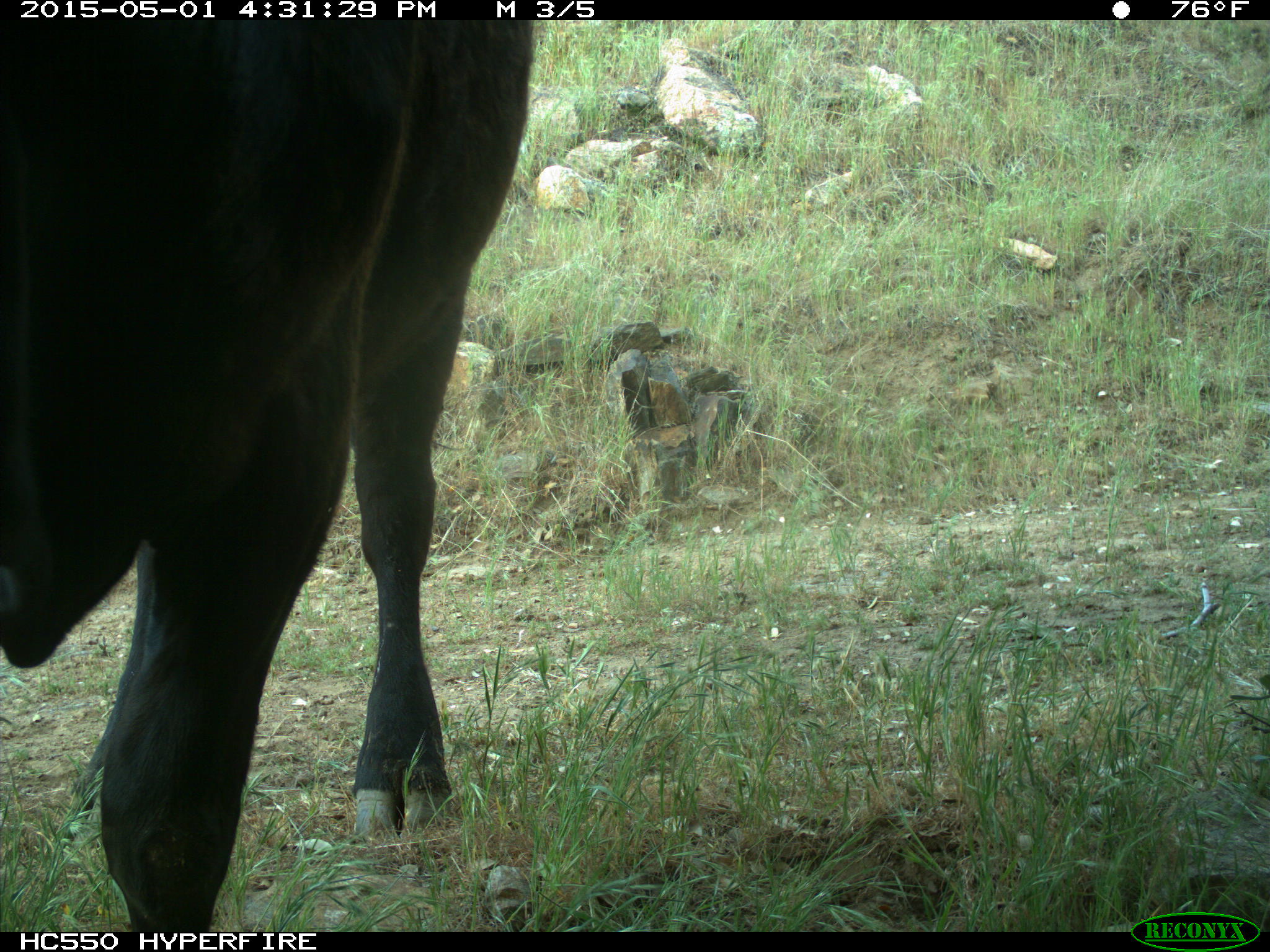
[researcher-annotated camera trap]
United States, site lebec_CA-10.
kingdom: Animalia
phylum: Chordata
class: Mammalia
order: Artiodactyla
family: Bovidae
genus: Bos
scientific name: Bos taurus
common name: domestic cow